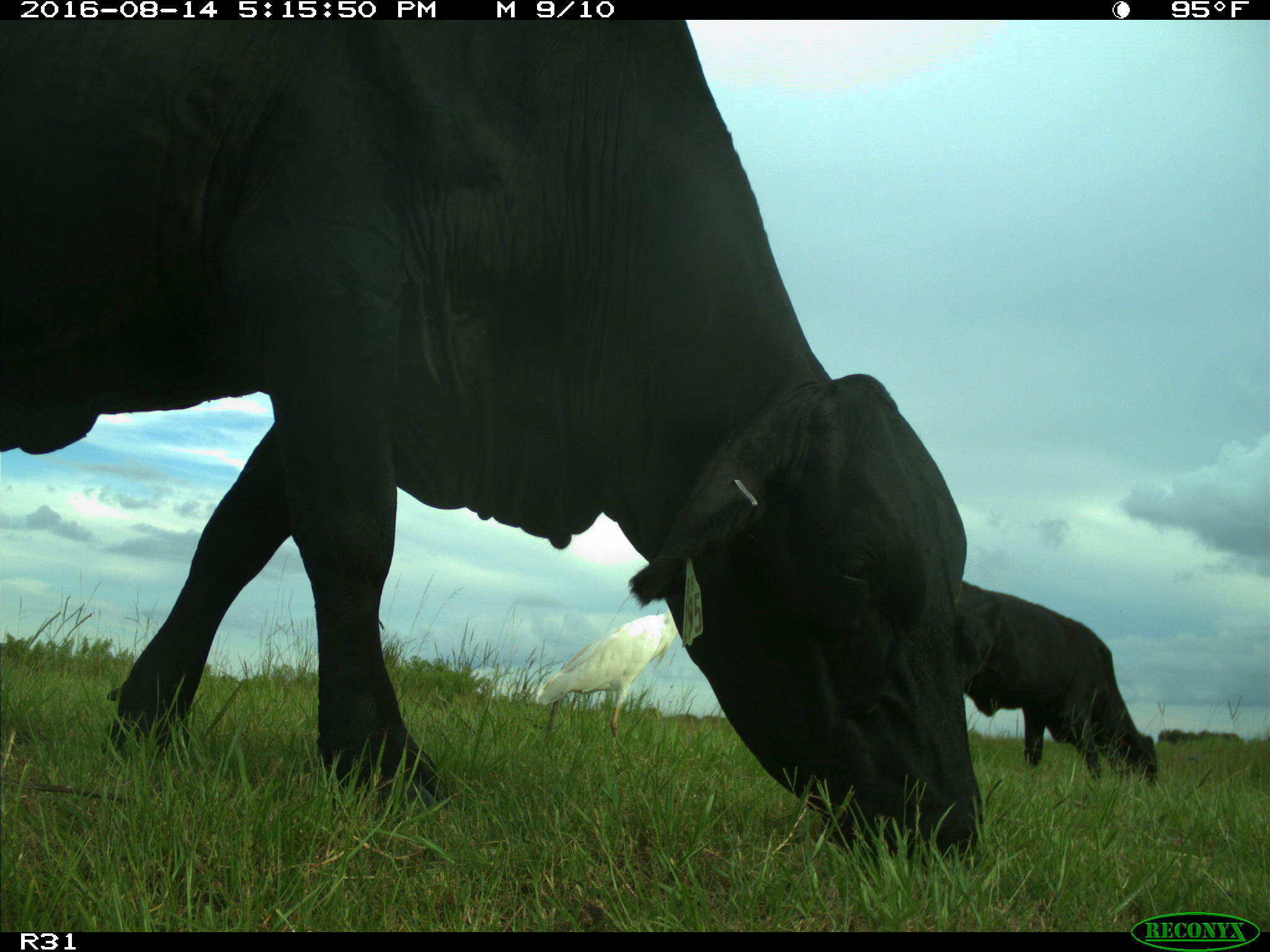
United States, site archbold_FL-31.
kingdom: Animalia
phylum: Chordata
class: Mammalia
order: Artiodactyla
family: Bovidae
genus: Bos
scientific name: Bos taurus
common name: domestic cow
Bos taurus (domestic cow).